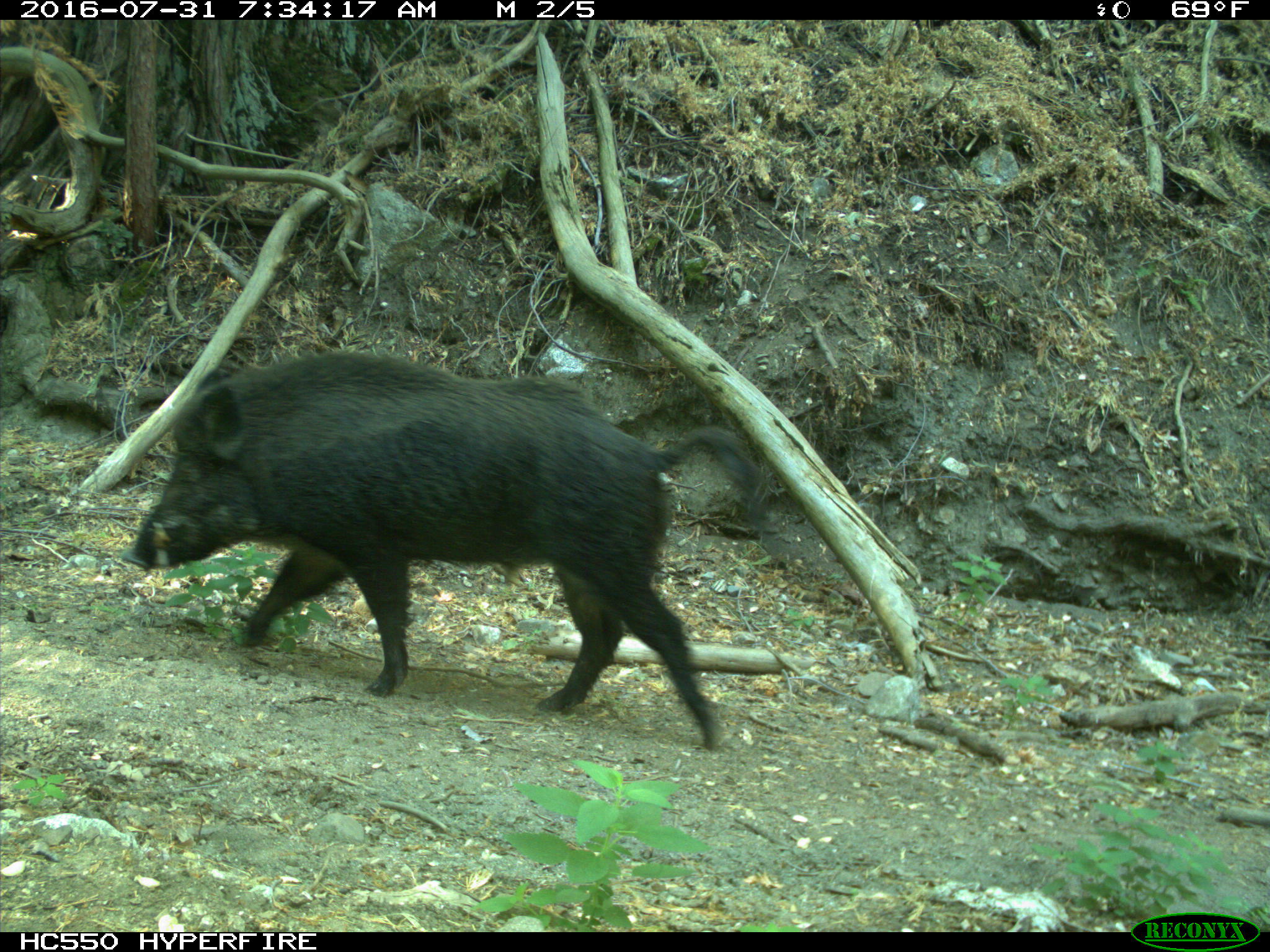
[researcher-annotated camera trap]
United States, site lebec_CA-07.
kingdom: Animalia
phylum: Chordata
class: Mammalia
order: Artiodactyla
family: Suidae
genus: Sus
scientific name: Sus scrofa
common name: wild boar